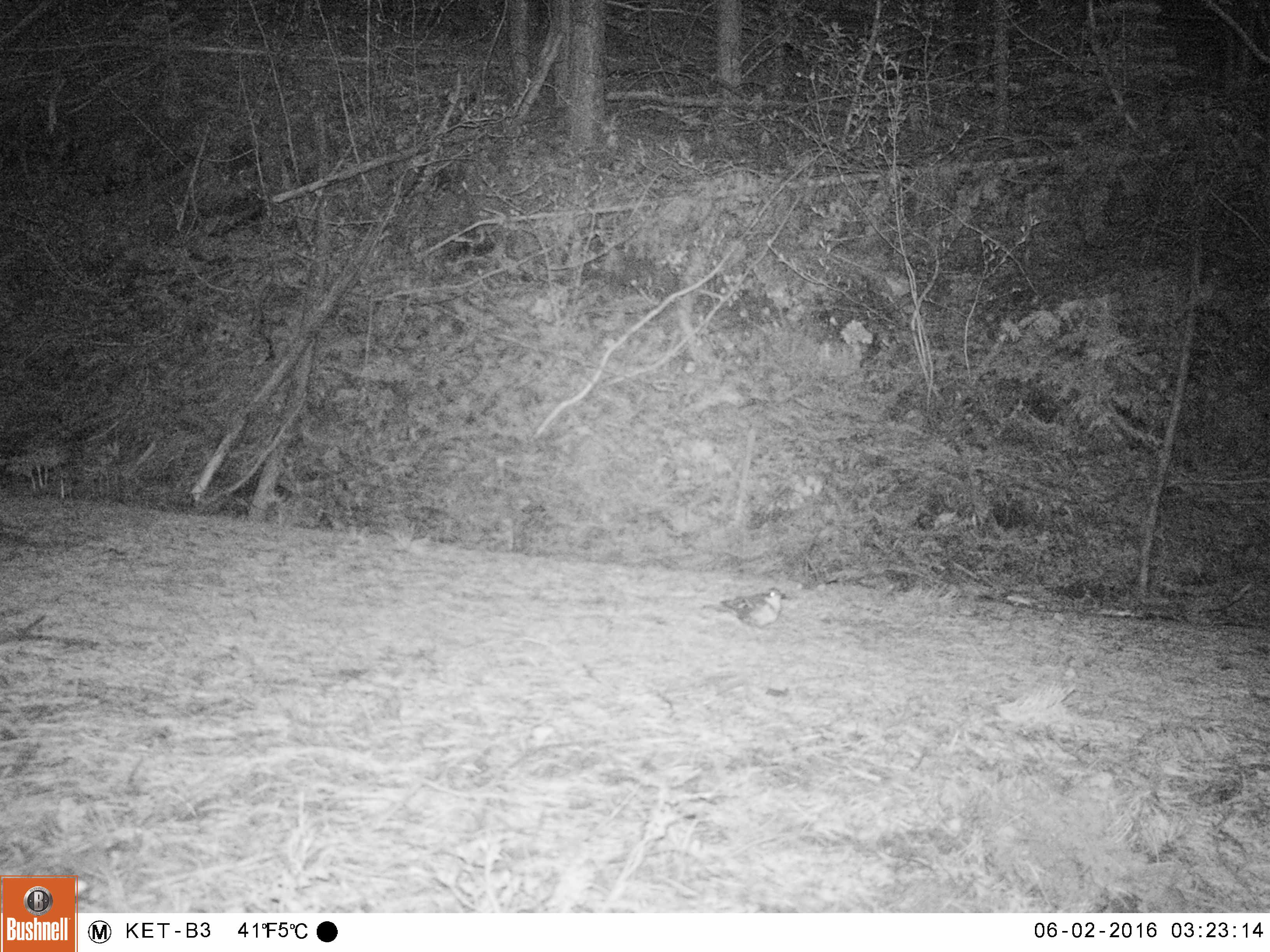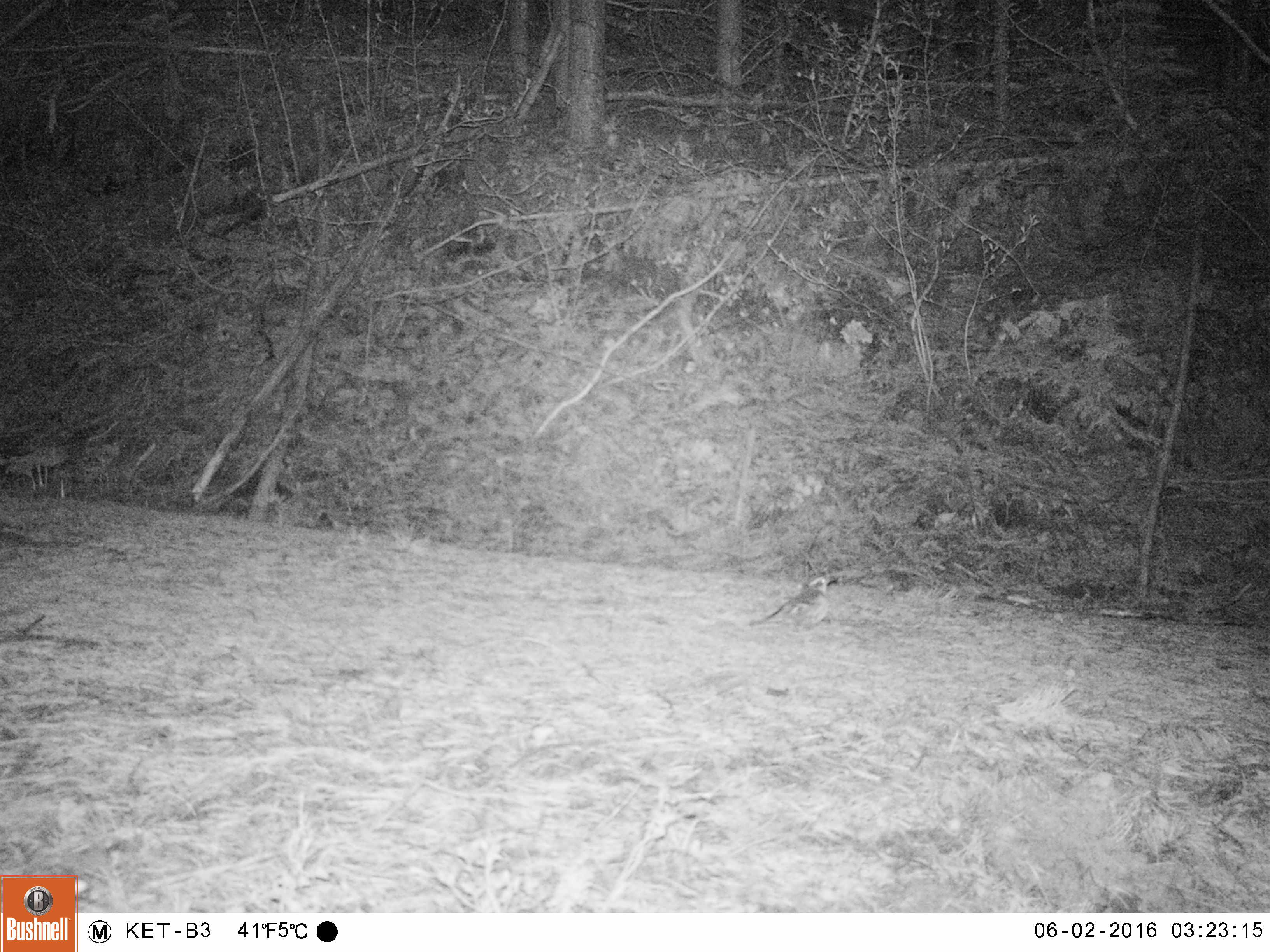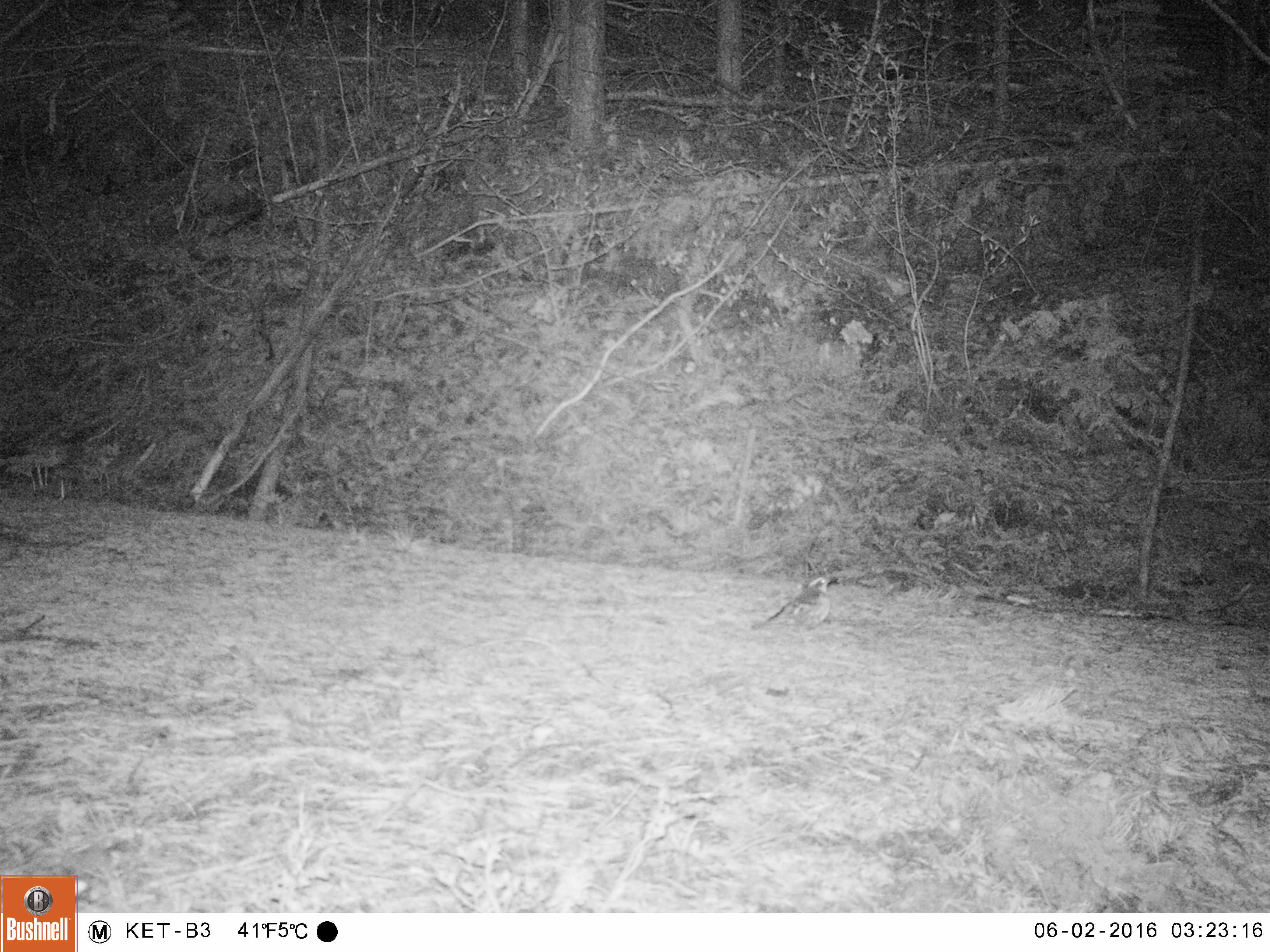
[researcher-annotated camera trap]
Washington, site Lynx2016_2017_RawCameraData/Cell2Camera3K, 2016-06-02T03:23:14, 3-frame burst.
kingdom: Animalia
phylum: Chordata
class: Aves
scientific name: Aves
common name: birds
Aves (birds). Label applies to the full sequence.